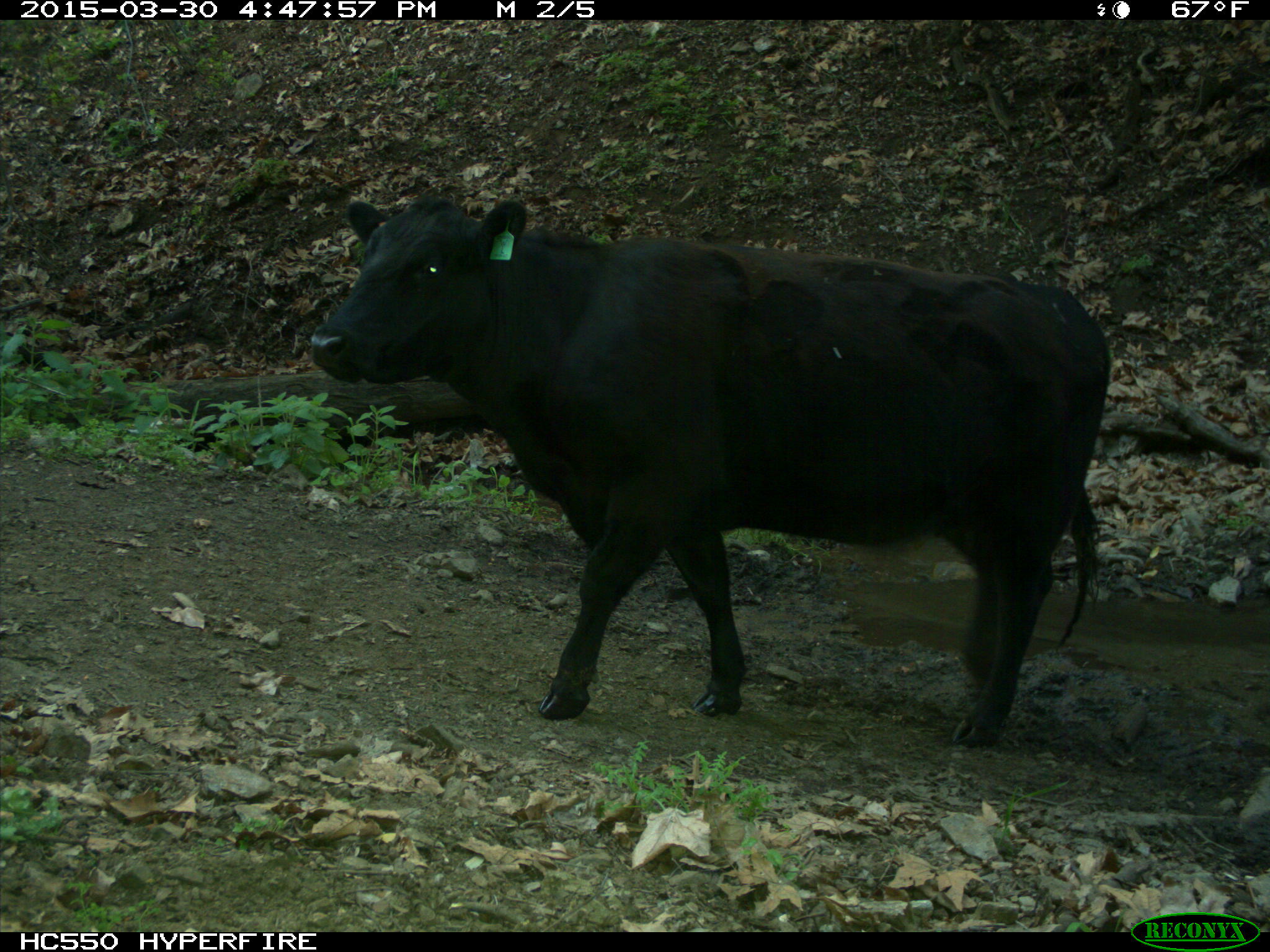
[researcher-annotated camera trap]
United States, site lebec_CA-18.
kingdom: Animalia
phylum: Chordata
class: Mammalia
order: Artiodactyla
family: Bovidae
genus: Bos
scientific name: Bos taurus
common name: domestic cow